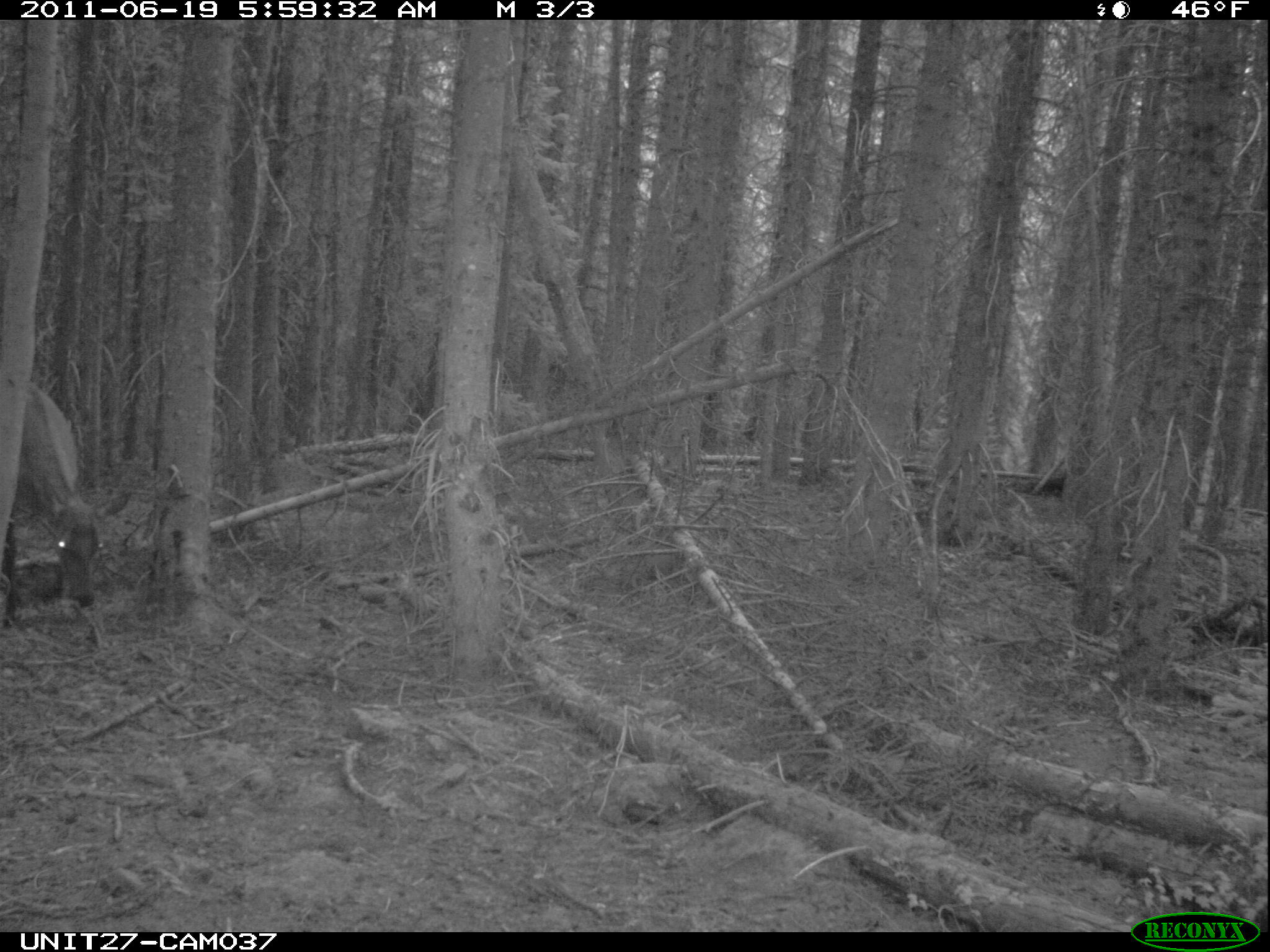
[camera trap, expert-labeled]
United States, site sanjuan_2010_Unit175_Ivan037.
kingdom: Animalia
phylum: Chordata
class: Mammalia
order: Artiodactyla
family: Cervidae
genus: Cervus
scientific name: Cervus elaphus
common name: red deer